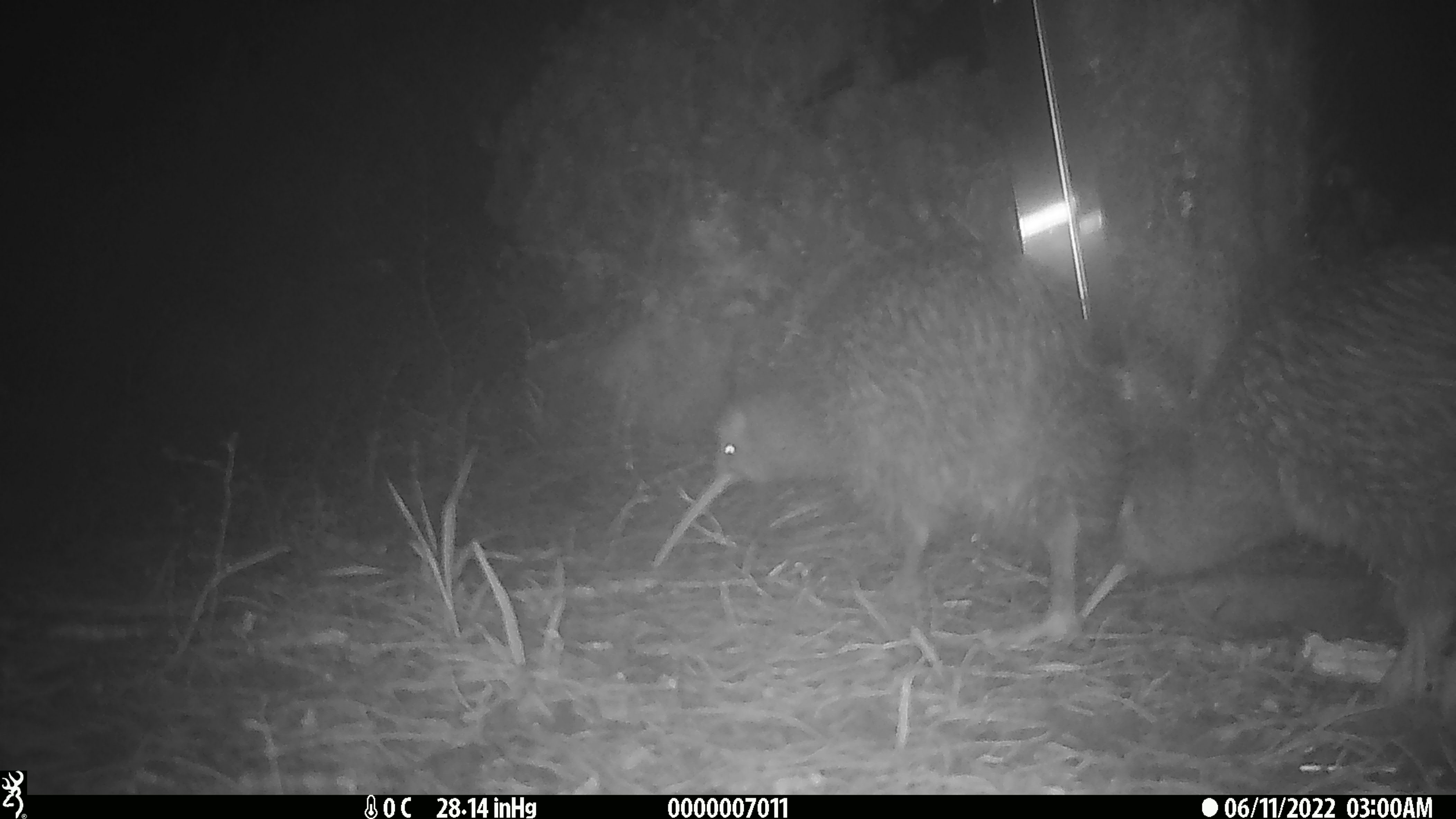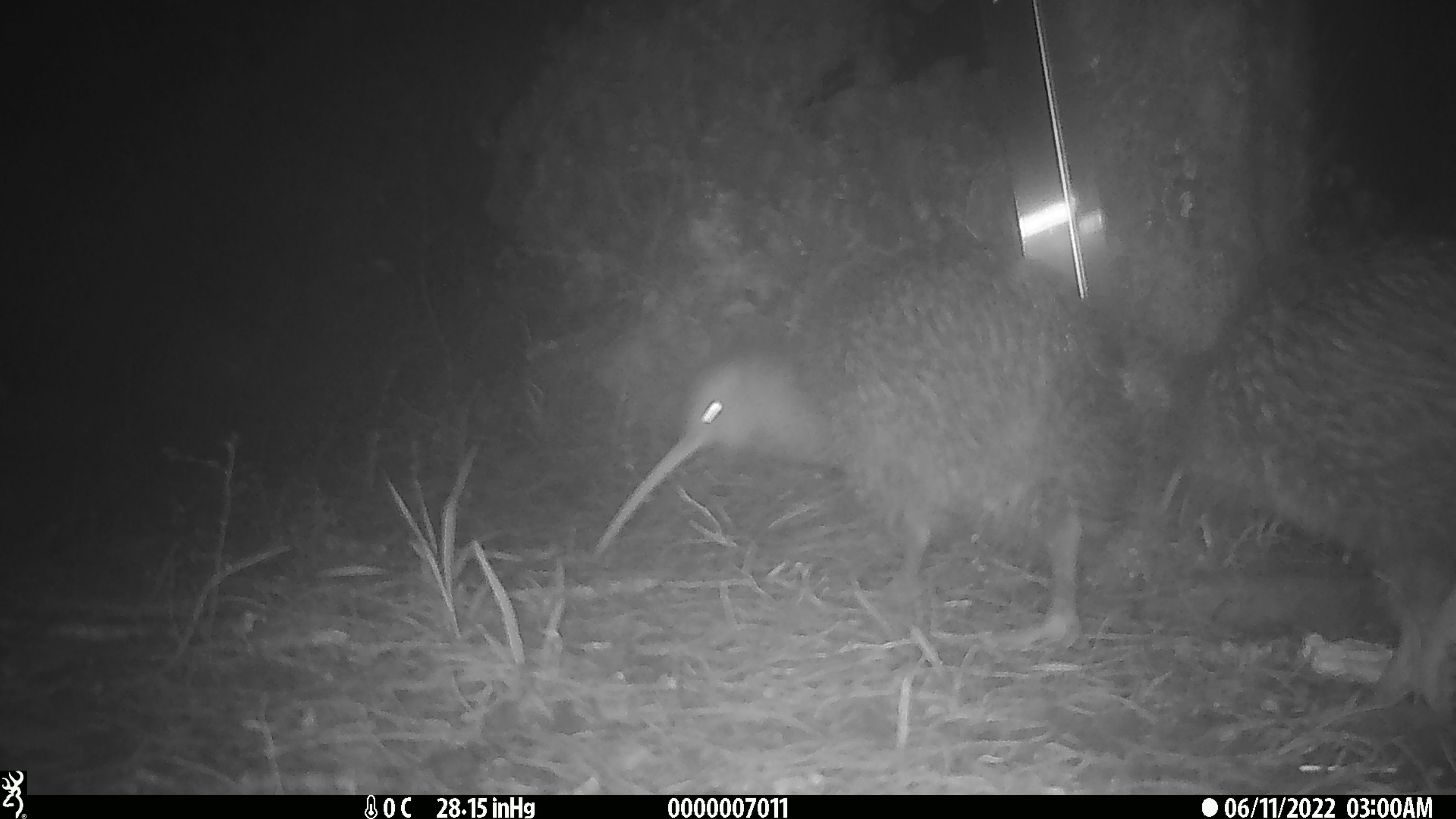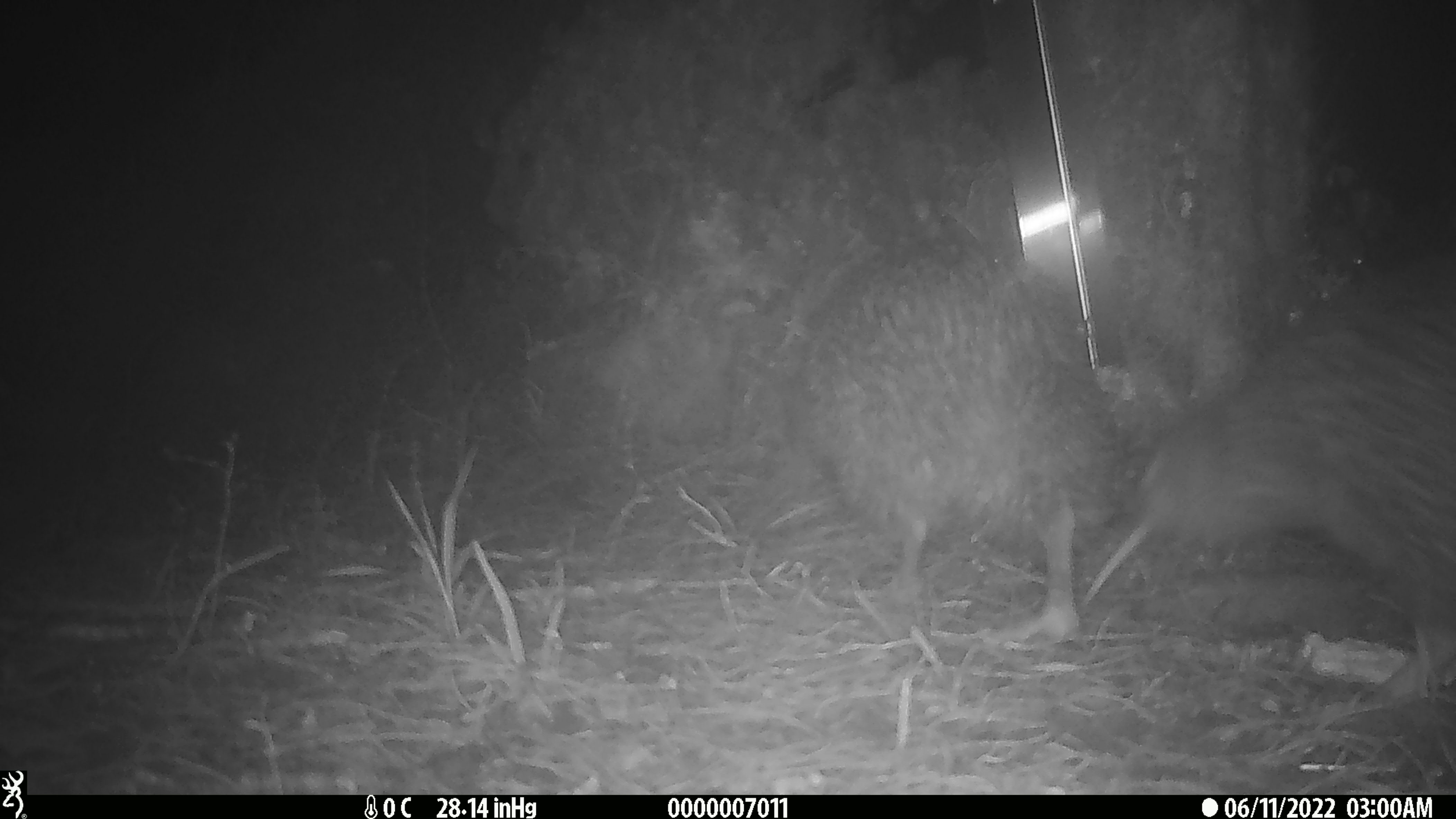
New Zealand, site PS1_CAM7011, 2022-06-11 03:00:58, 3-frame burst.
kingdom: Animalia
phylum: Chordata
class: Aves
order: Apterygiformes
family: Apterygidae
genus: Apteryx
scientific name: Apteryx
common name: kiwi